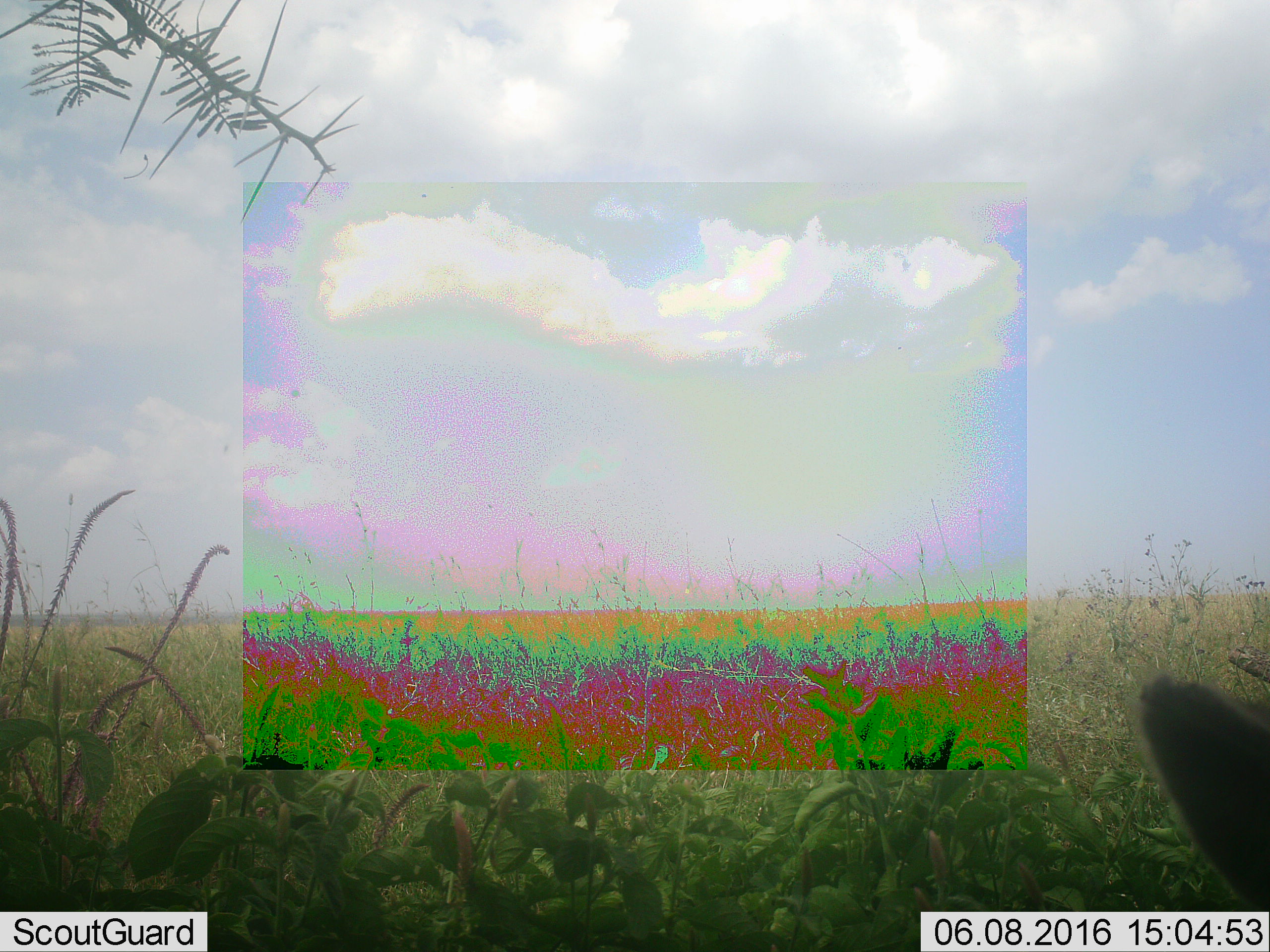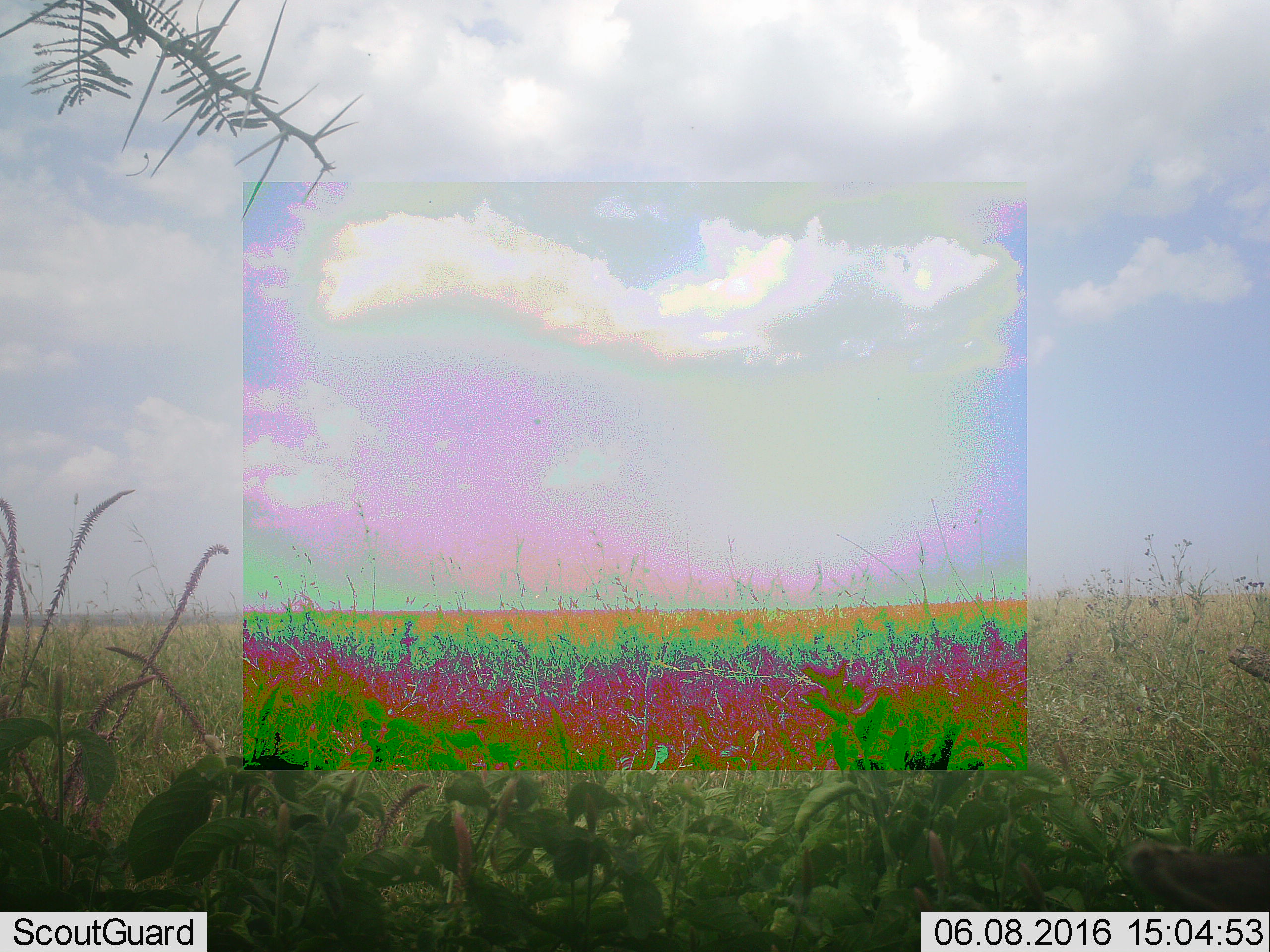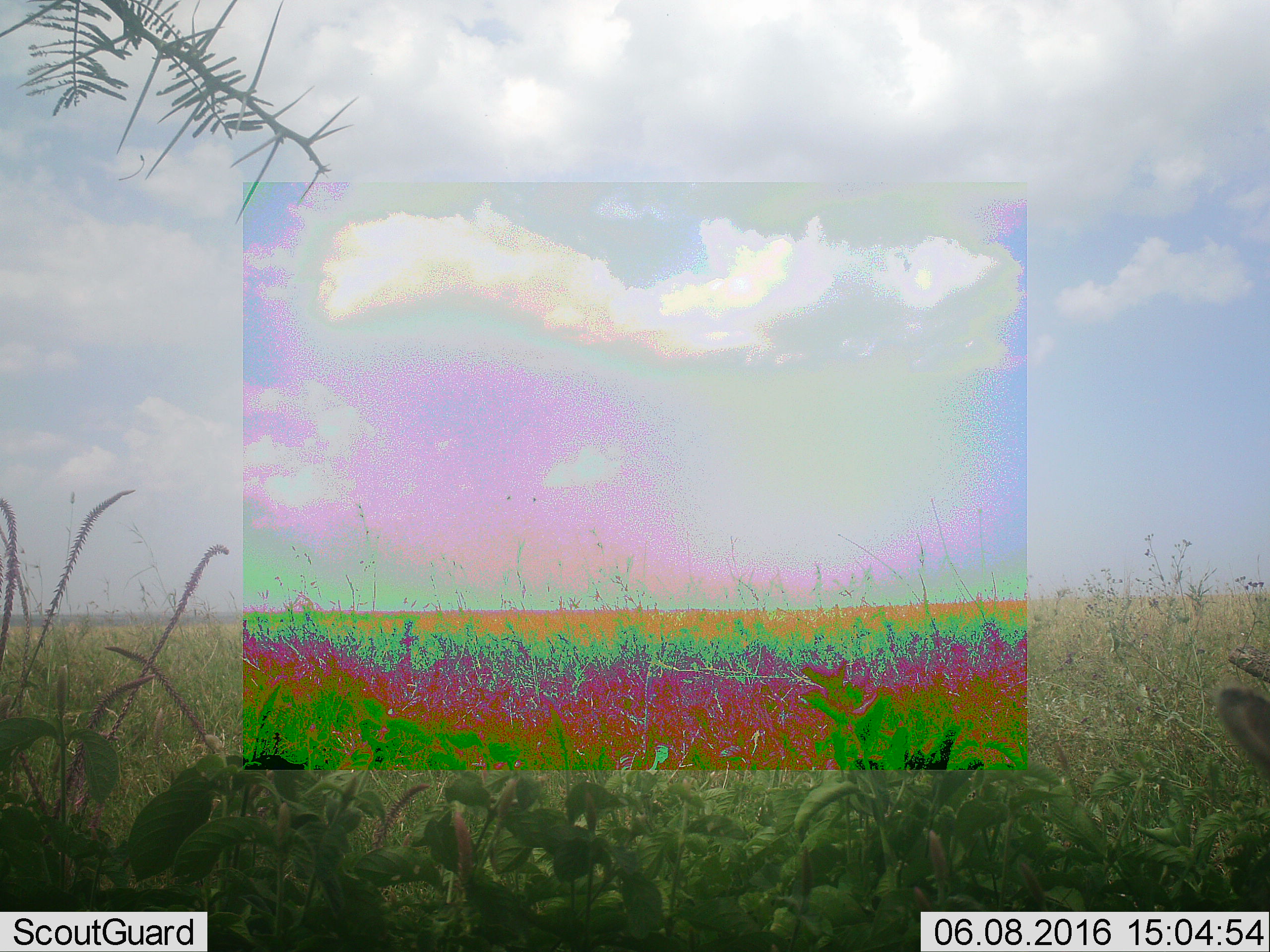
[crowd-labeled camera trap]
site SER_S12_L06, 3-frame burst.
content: unidentified animal